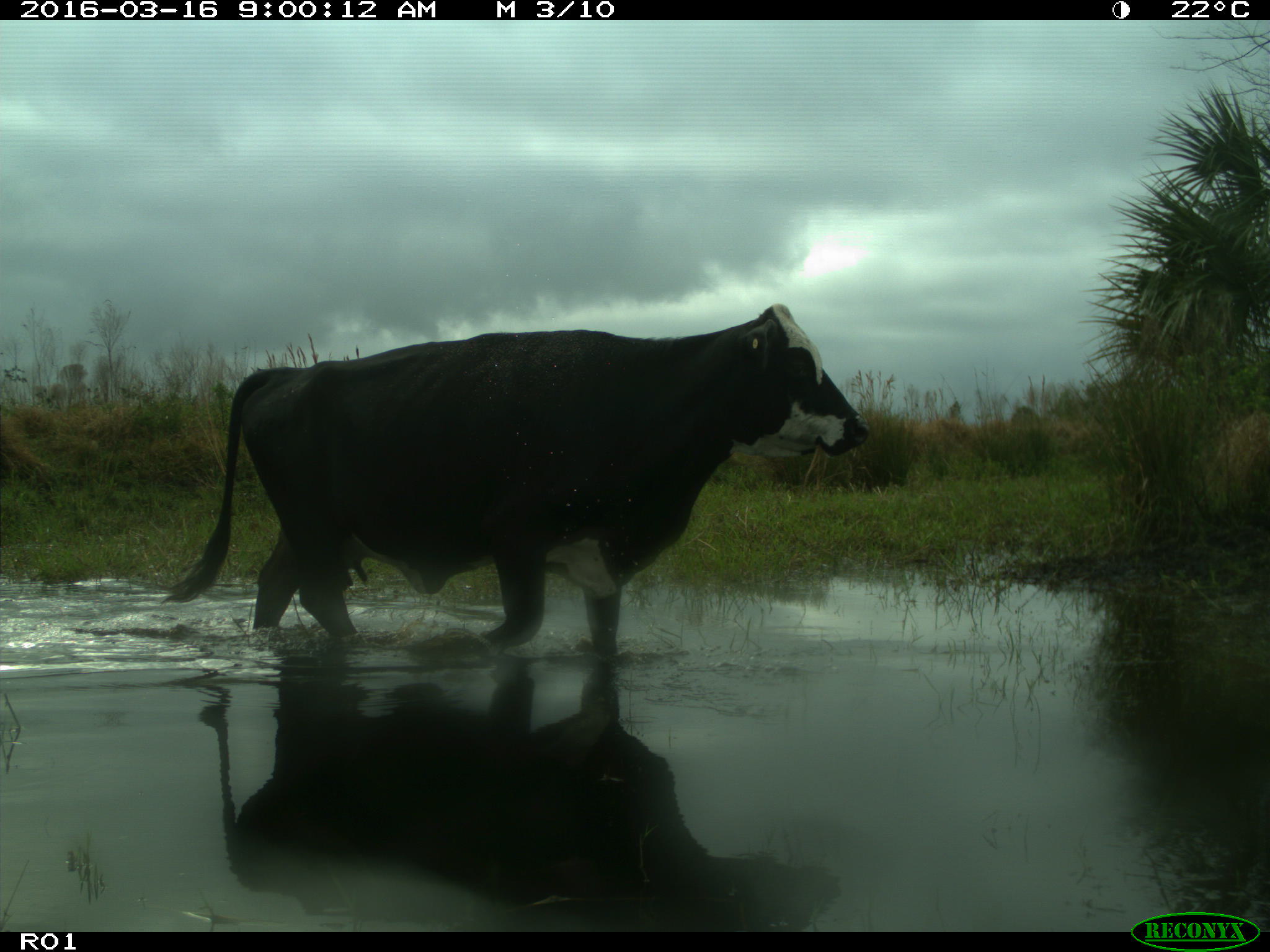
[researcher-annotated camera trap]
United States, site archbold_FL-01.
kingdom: Animalia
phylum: Chordata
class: Mammalia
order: Artiodactyla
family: Bovidae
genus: Bos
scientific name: Bos taurus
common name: domestic cow